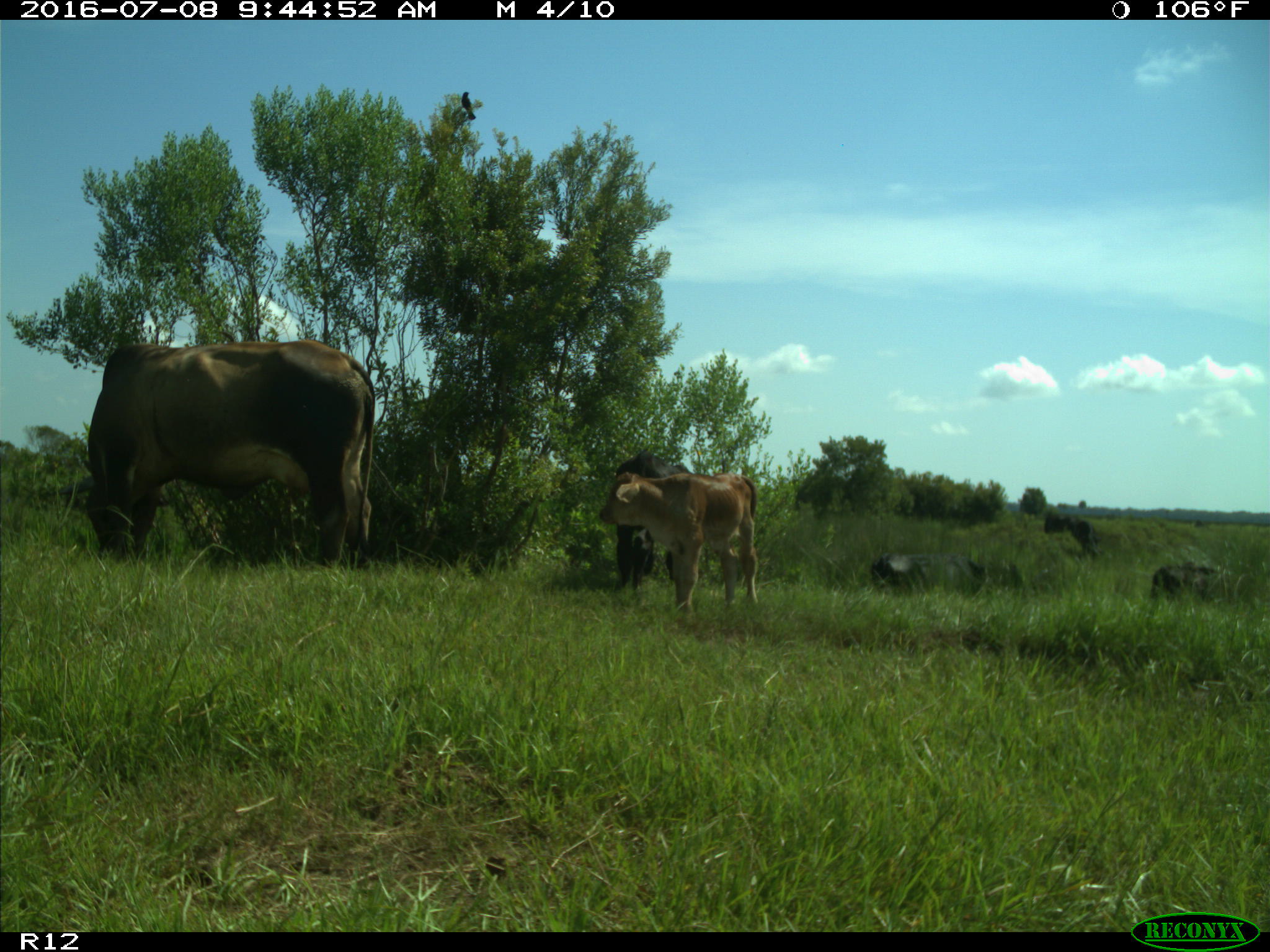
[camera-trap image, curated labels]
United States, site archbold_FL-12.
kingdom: Animalia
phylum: Chordata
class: Mammalia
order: Artiodactyla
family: Bovidae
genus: Bos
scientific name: Bos taurus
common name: domestic cow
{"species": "Bos taurus (domestic cow)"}